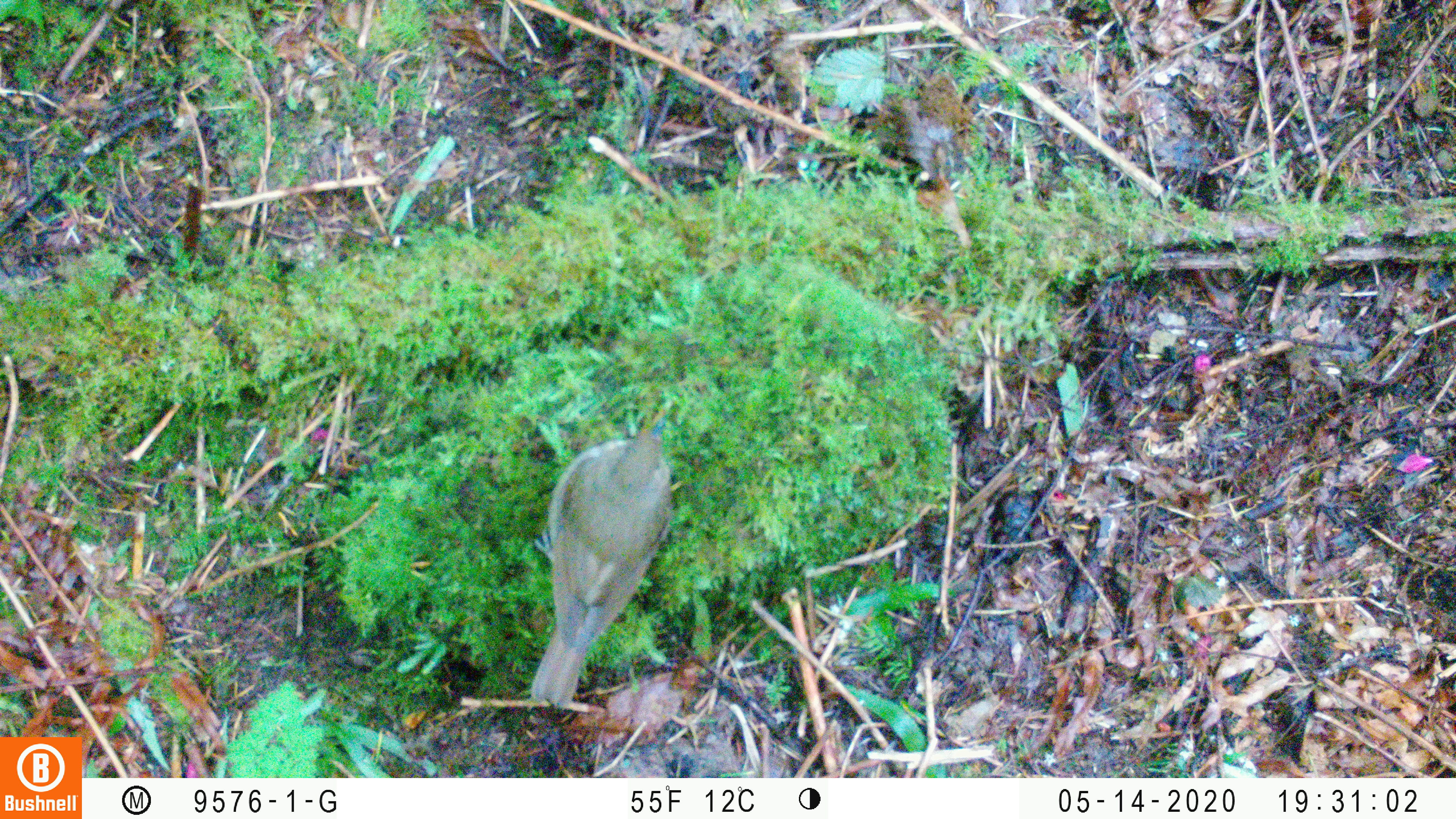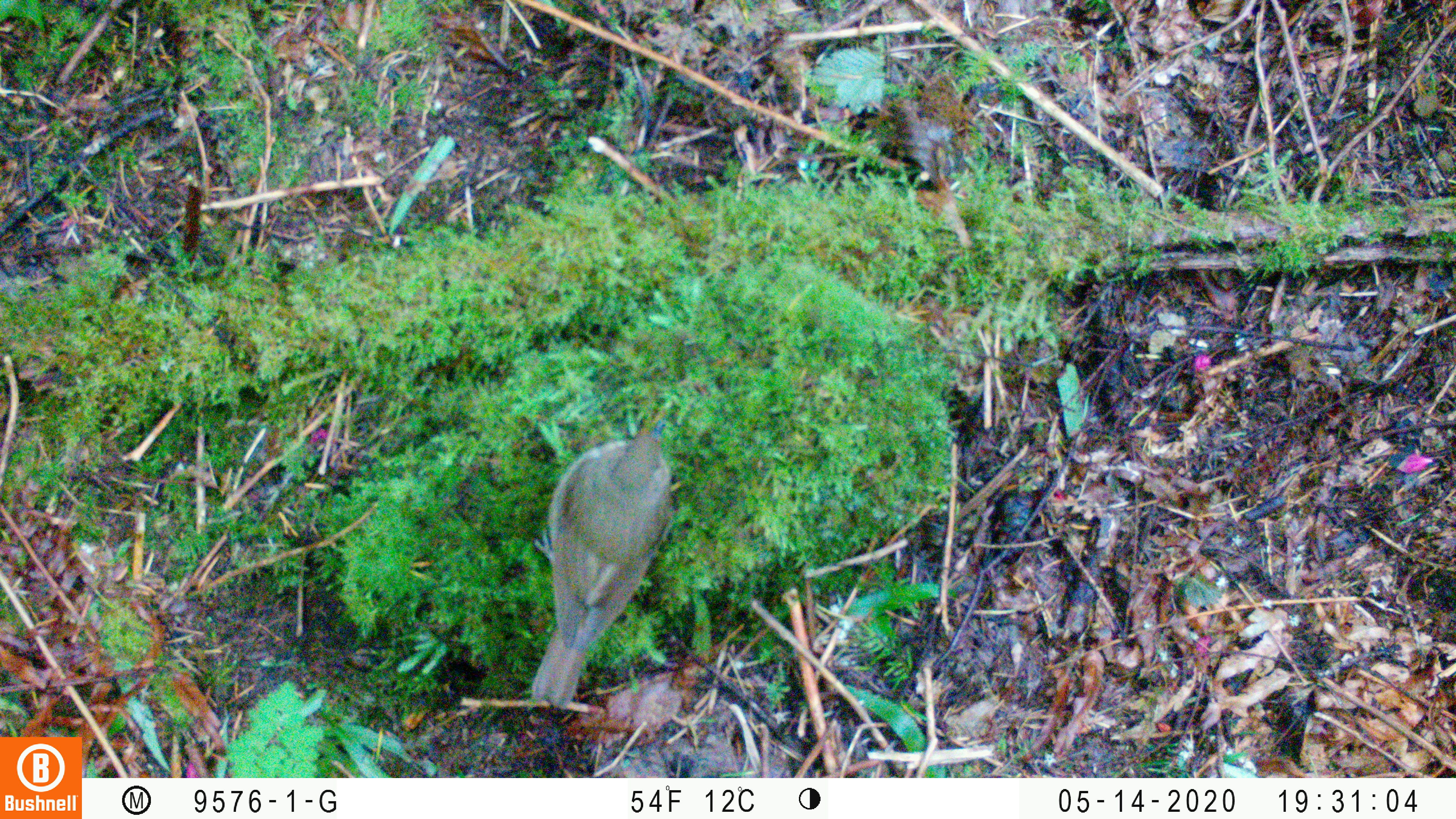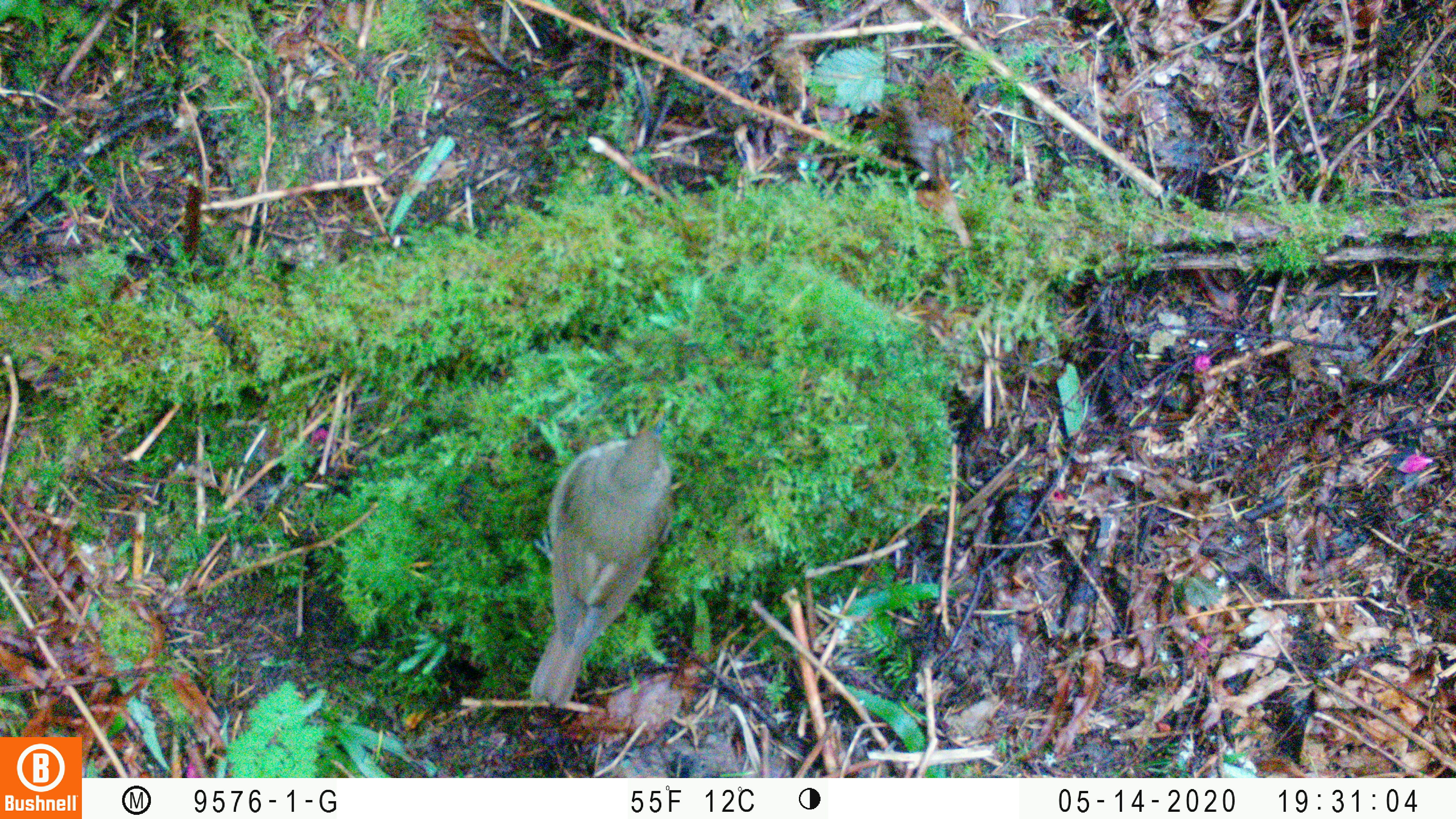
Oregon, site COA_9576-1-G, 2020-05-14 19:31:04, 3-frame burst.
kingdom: Animalia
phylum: Chordata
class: Aves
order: Passeriformes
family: Turdidae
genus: Catharus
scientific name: Catharus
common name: brown thrushes and nightingale-thrushes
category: catharus species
Catharus species (brown thrushes and nightingale-thrushes) (Catharus).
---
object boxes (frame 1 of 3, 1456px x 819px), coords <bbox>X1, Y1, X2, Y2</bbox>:
catharus species: <bbox>513, 414, 689, 715</bbox>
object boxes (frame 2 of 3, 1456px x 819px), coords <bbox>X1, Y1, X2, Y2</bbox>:
catharus species: <bbox>518, 417, 683, 704</bbox>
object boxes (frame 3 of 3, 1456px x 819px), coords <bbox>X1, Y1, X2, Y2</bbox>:
catharus species: <bbox>521, 410, 676, 711</bbox>